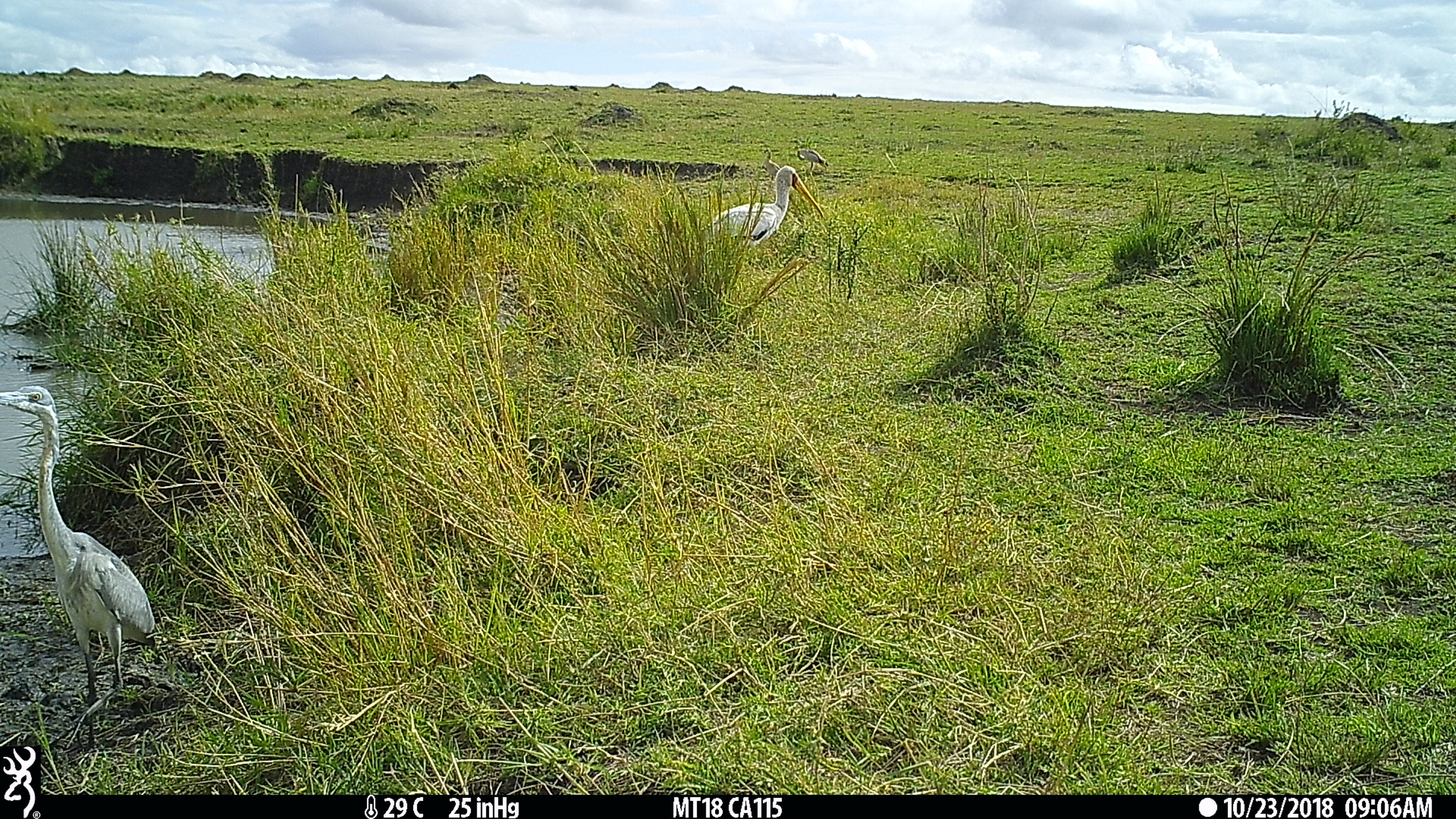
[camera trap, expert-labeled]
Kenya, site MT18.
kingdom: Animalia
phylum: Chordata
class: Aves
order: Pelecaniformes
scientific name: Pelecaniformes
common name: heron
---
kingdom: Animalia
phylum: Chordata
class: Aves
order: Ciconiiformes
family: Ciconiidae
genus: Ciconia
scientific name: Ciconia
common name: stork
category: stork other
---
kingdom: Animalia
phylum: Chordata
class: Aves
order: Anseriformes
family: Anatidae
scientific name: Anatidae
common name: goose